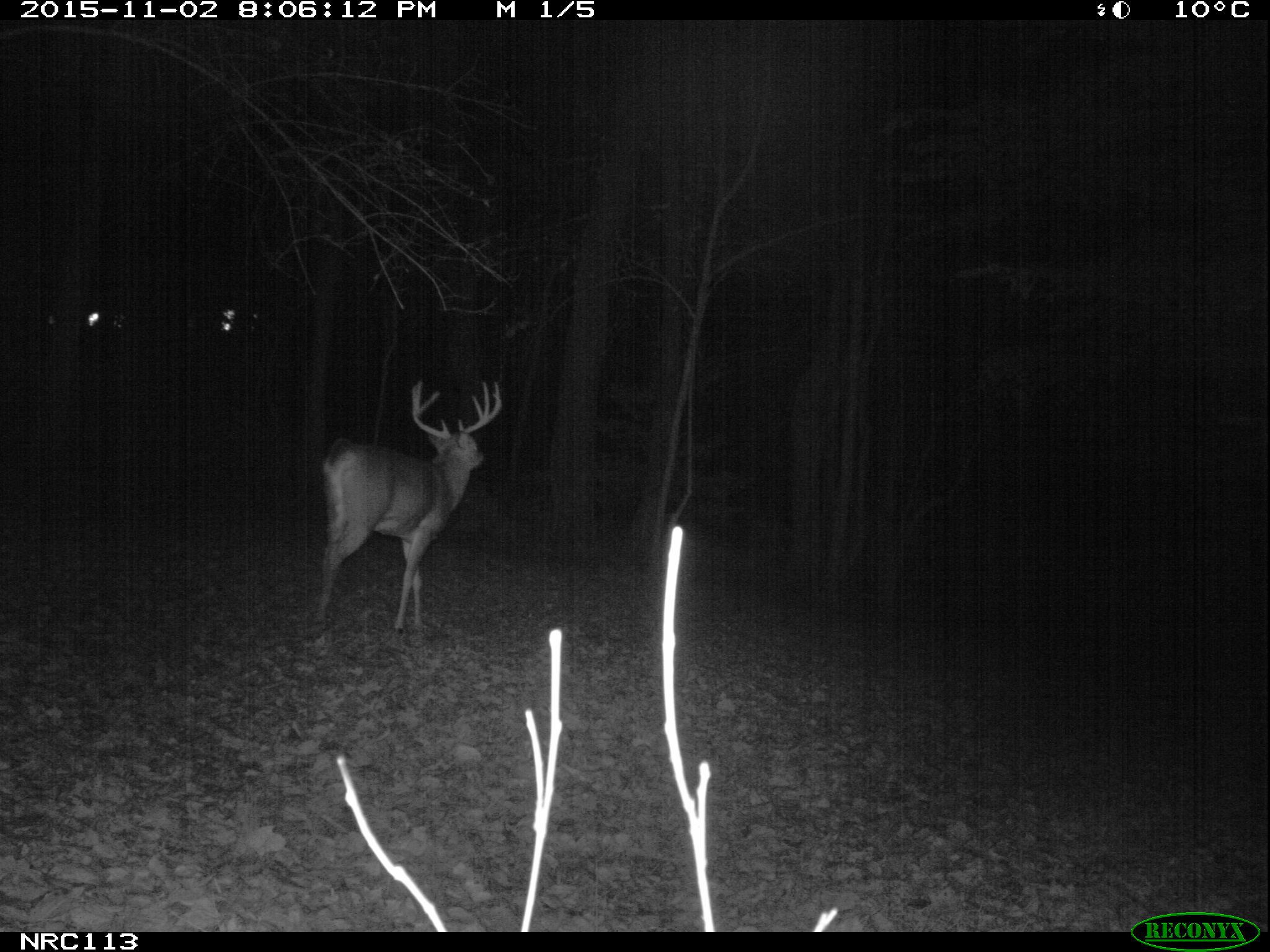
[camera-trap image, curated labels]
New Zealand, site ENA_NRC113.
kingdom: Animalia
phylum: Chordata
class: Mammalia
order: Artiodactyla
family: Cervidae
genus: Odocoileus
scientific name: Odocoileus virginianus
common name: white-tailed deer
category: white tailed deer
White tailed deer (white-tailed deer) (Odocoileus virginianus).